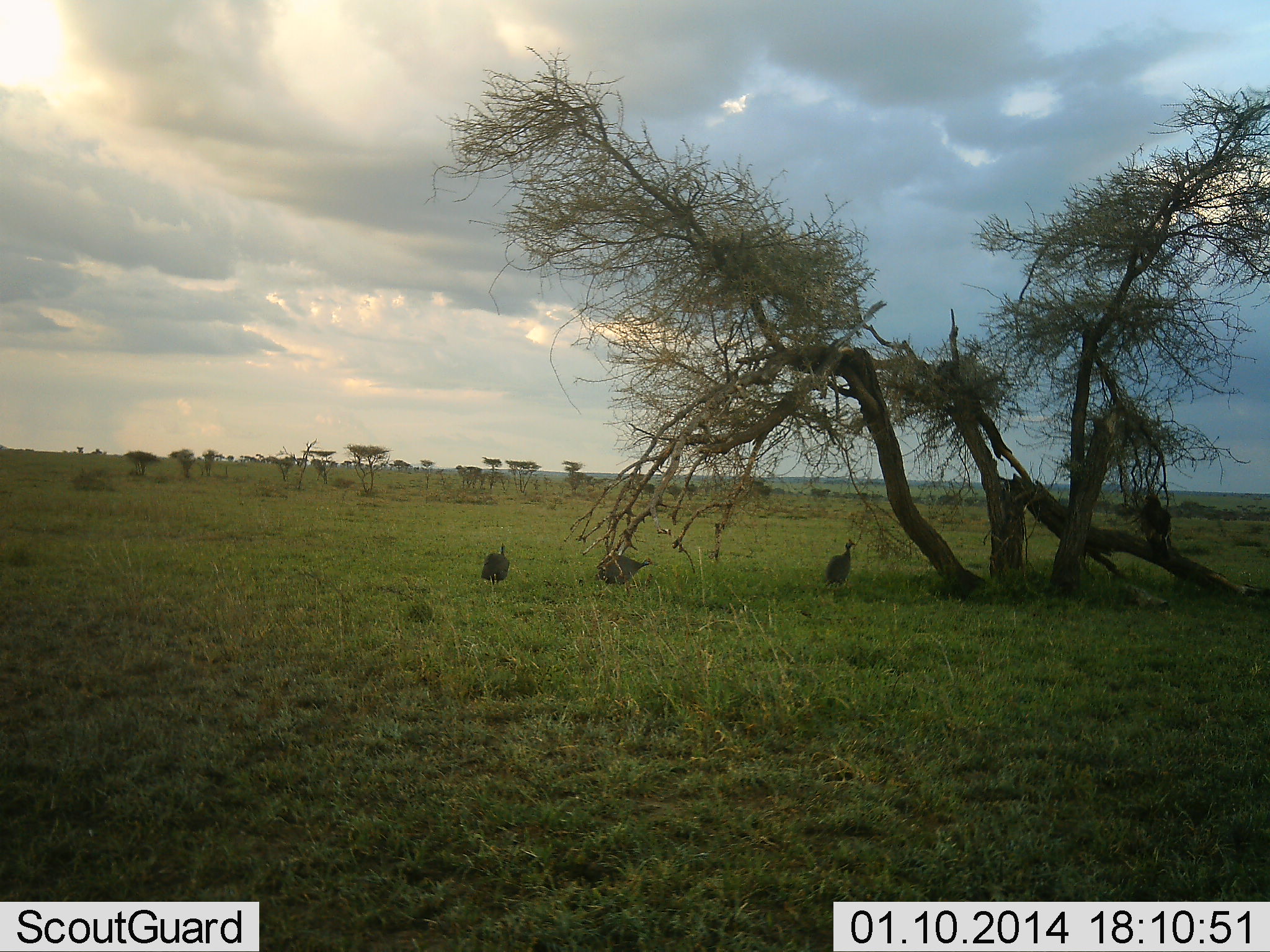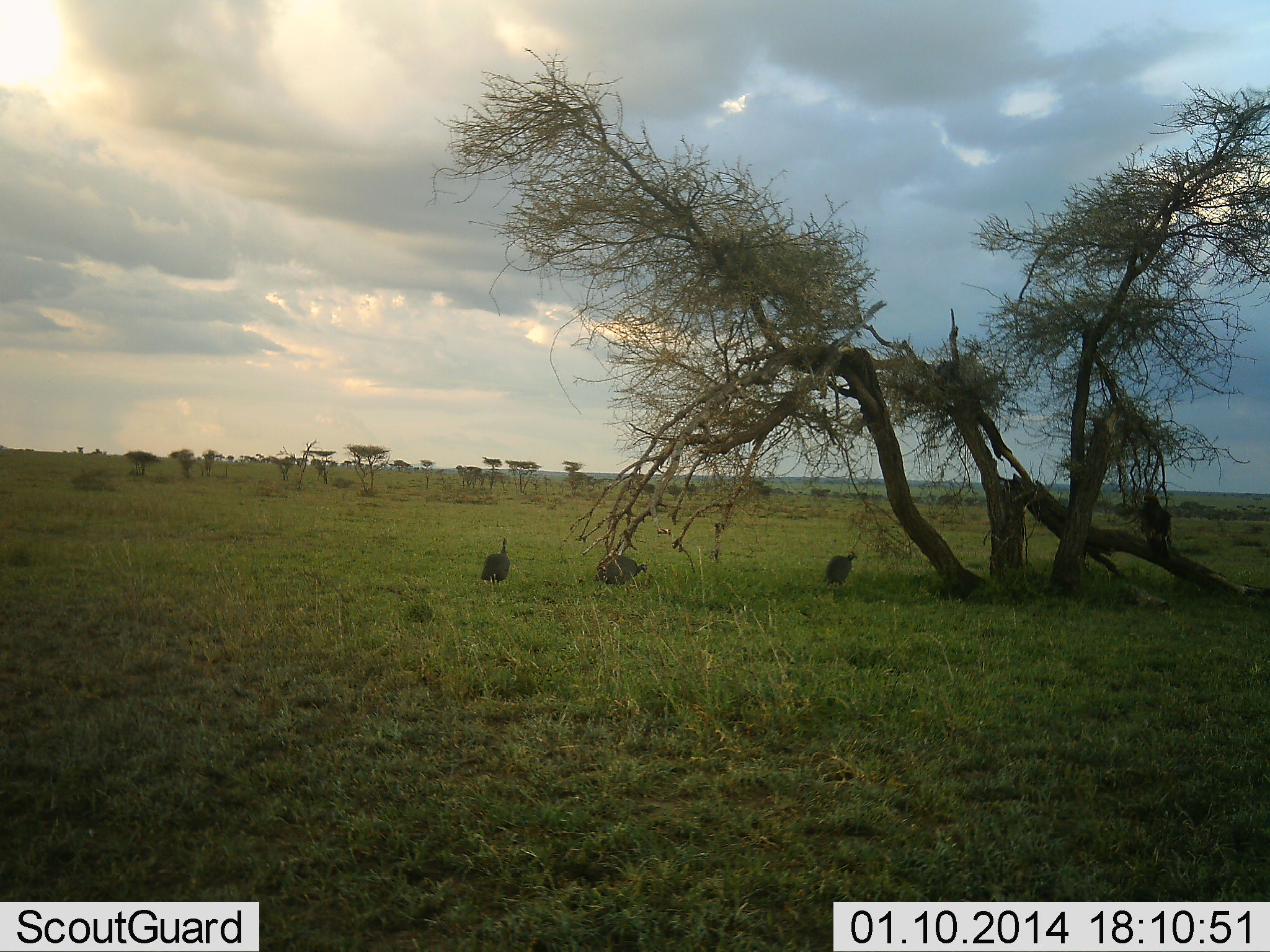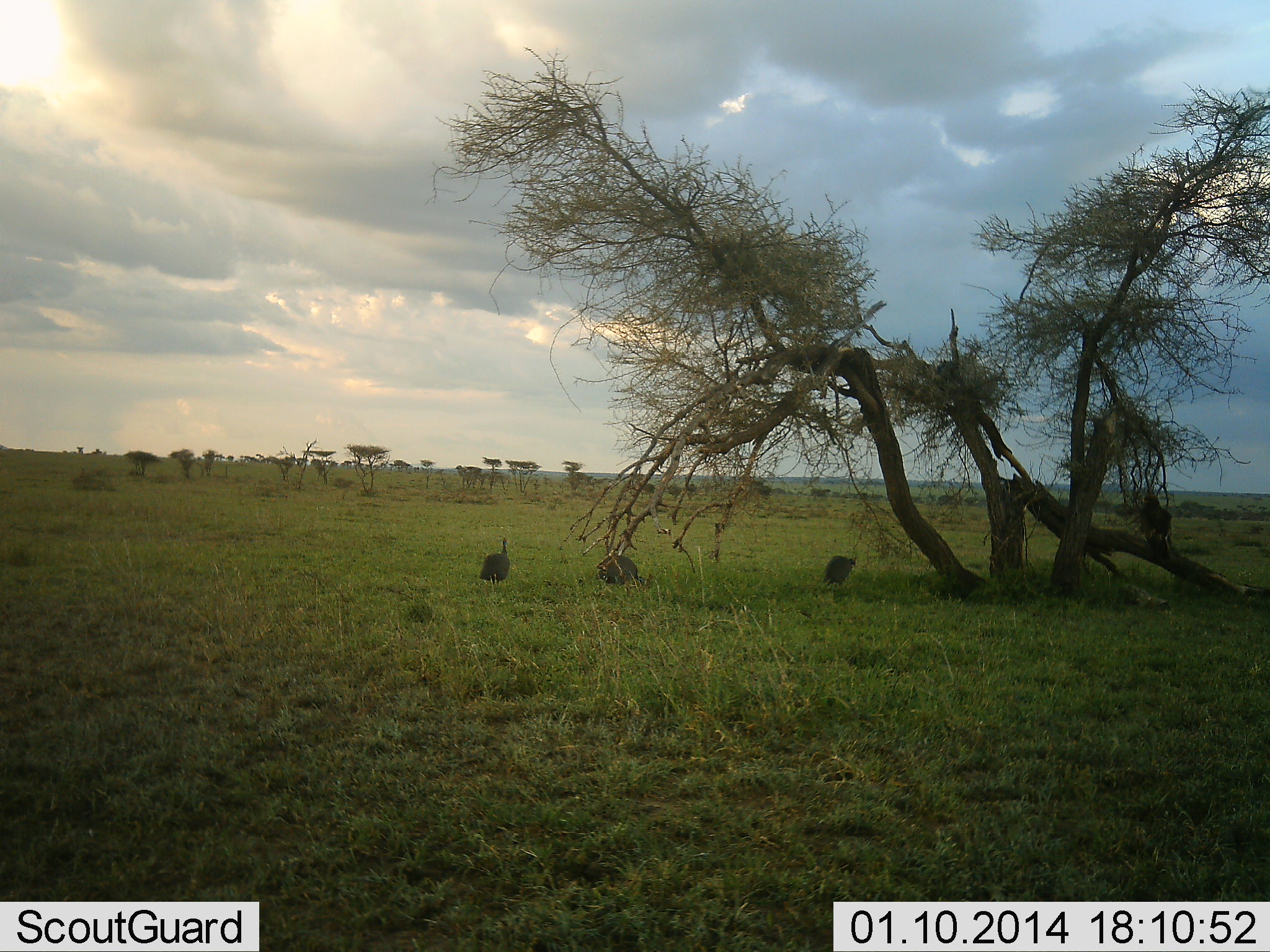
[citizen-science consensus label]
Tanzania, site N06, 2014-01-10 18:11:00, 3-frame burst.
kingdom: Animalia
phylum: Chordata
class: Aves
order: Galliformes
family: Numididae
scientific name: Numididae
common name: guinea fowl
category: guineafowl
Guineafowl (guinea fowl) (Numididae), count 3. Behavior (volunteer vote fractions): standing 50%, resting 0%, moving 0%, interacting 0%. Young present (vote fraction): 0%. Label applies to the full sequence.